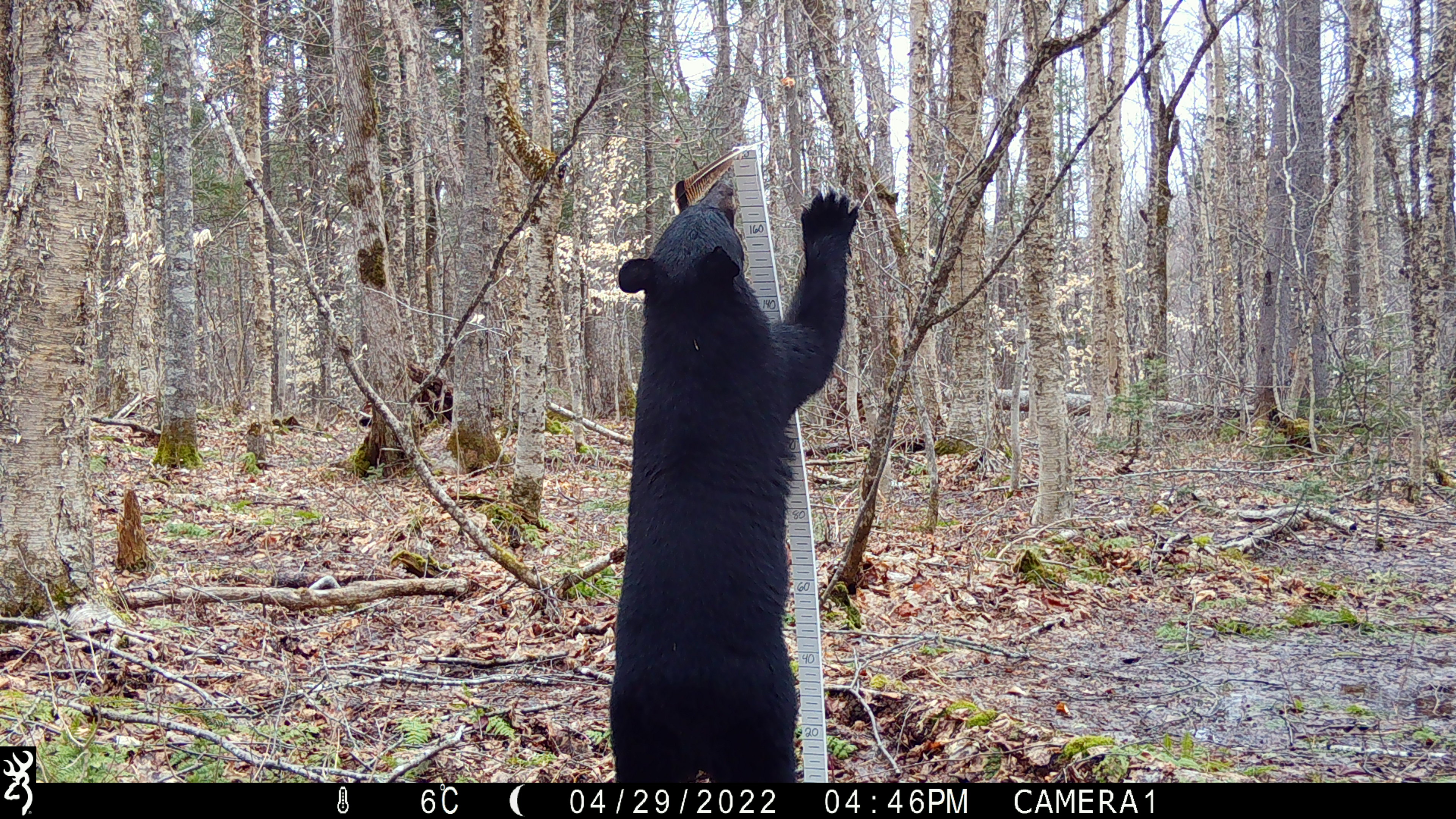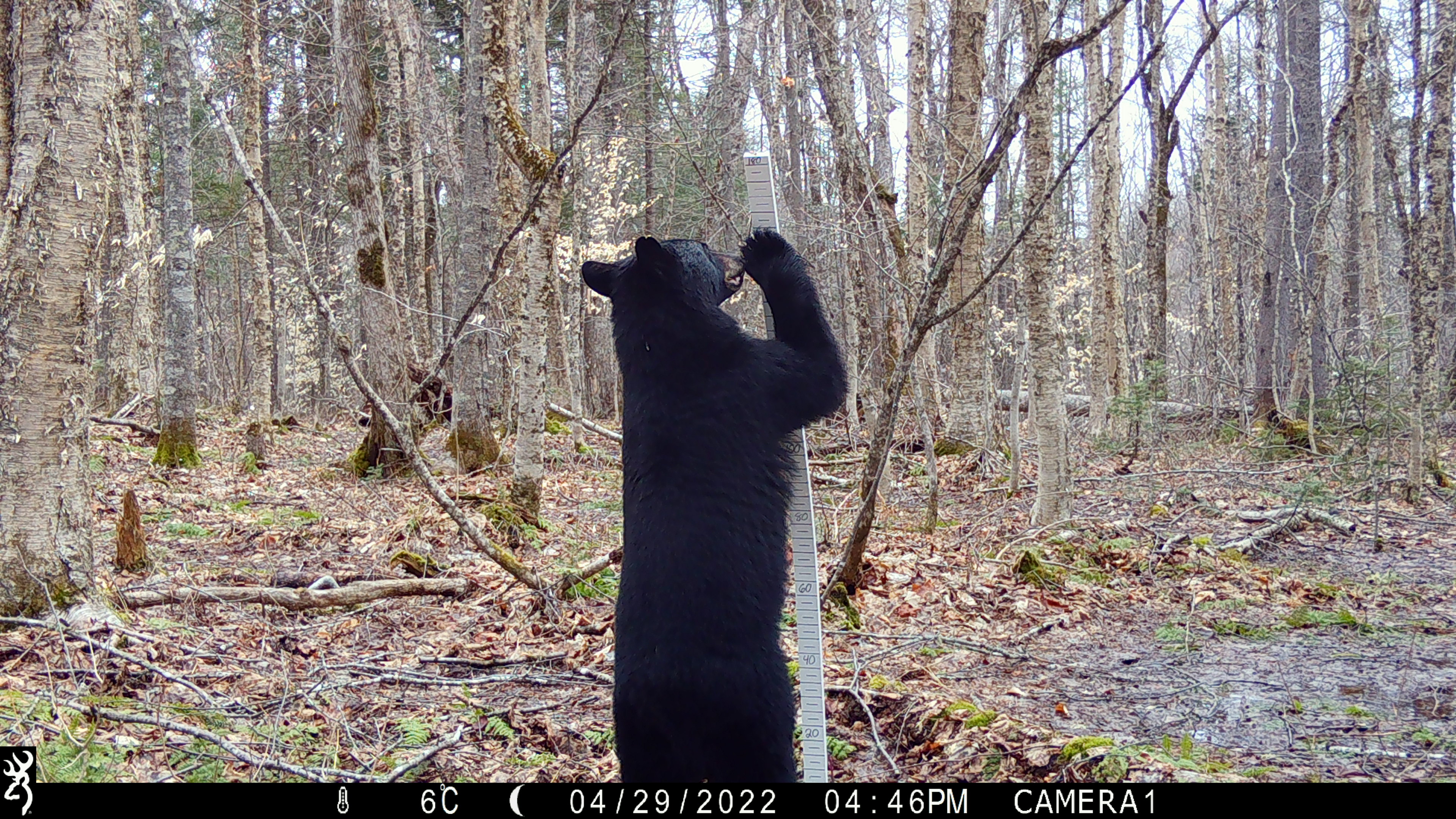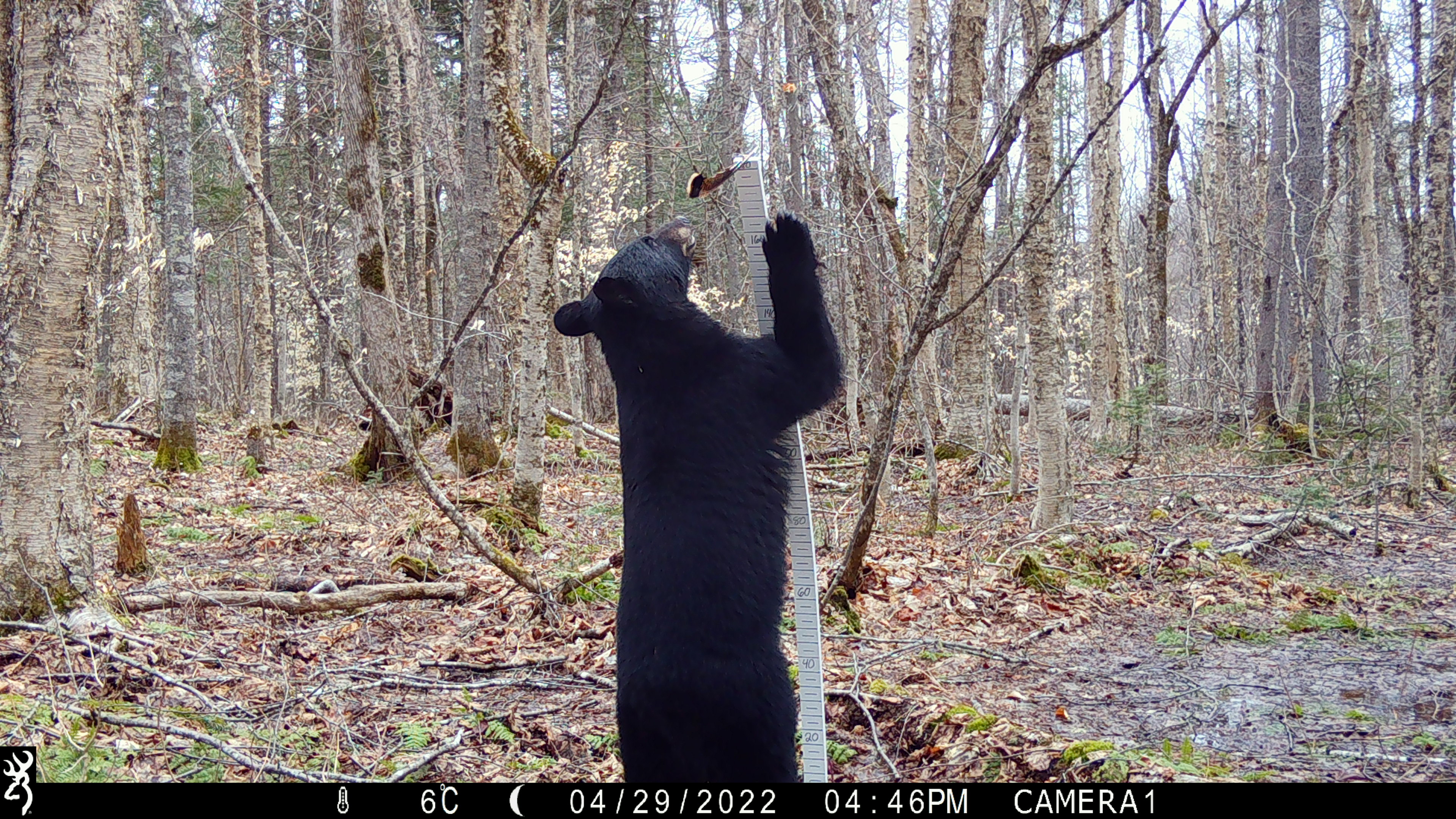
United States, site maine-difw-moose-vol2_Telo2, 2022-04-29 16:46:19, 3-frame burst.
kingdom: Animalia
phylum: Chordata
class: Mammalia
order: Carnivora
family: Ursidae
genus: Ursus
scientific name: Ursus americanus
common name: black bear